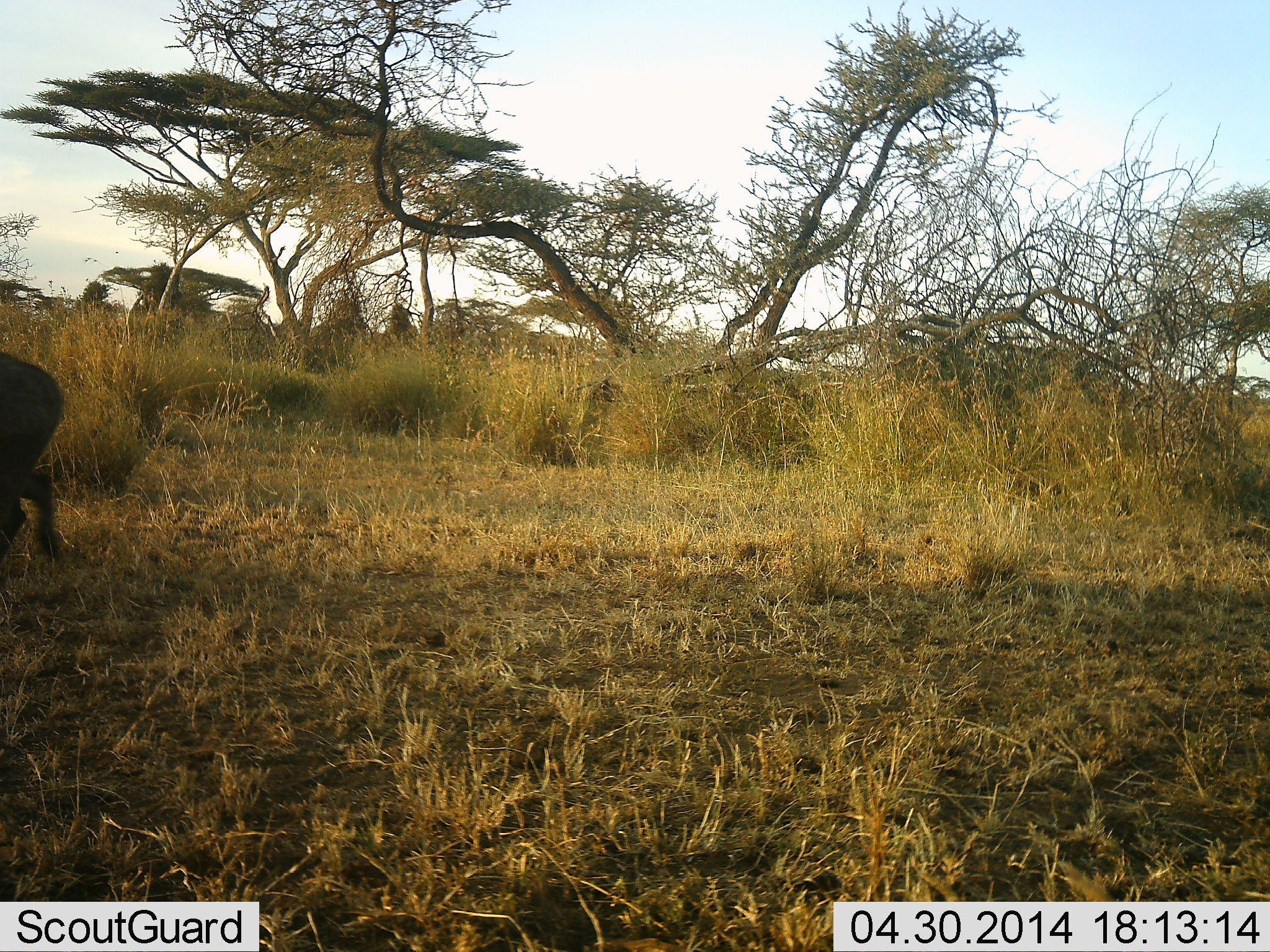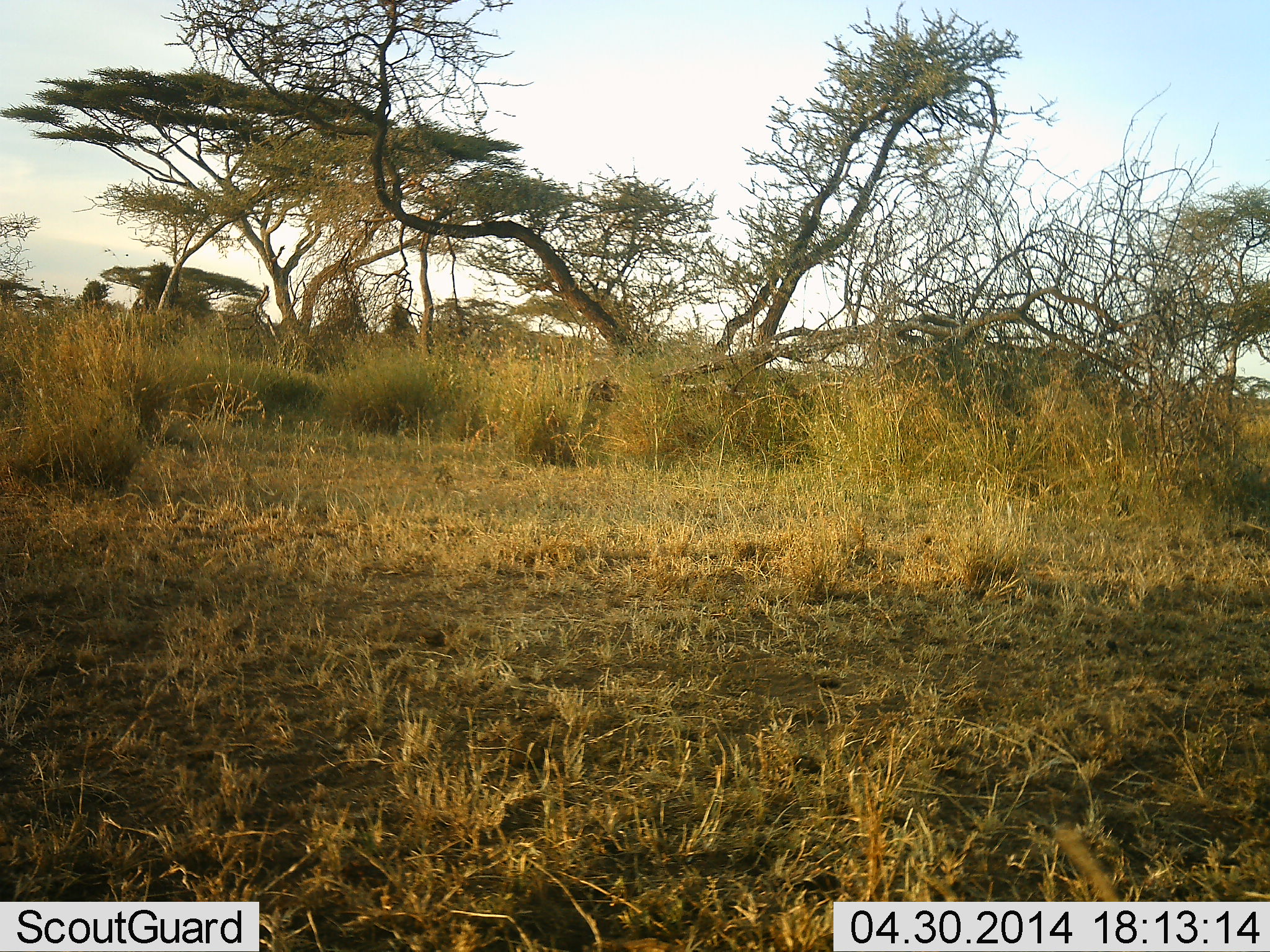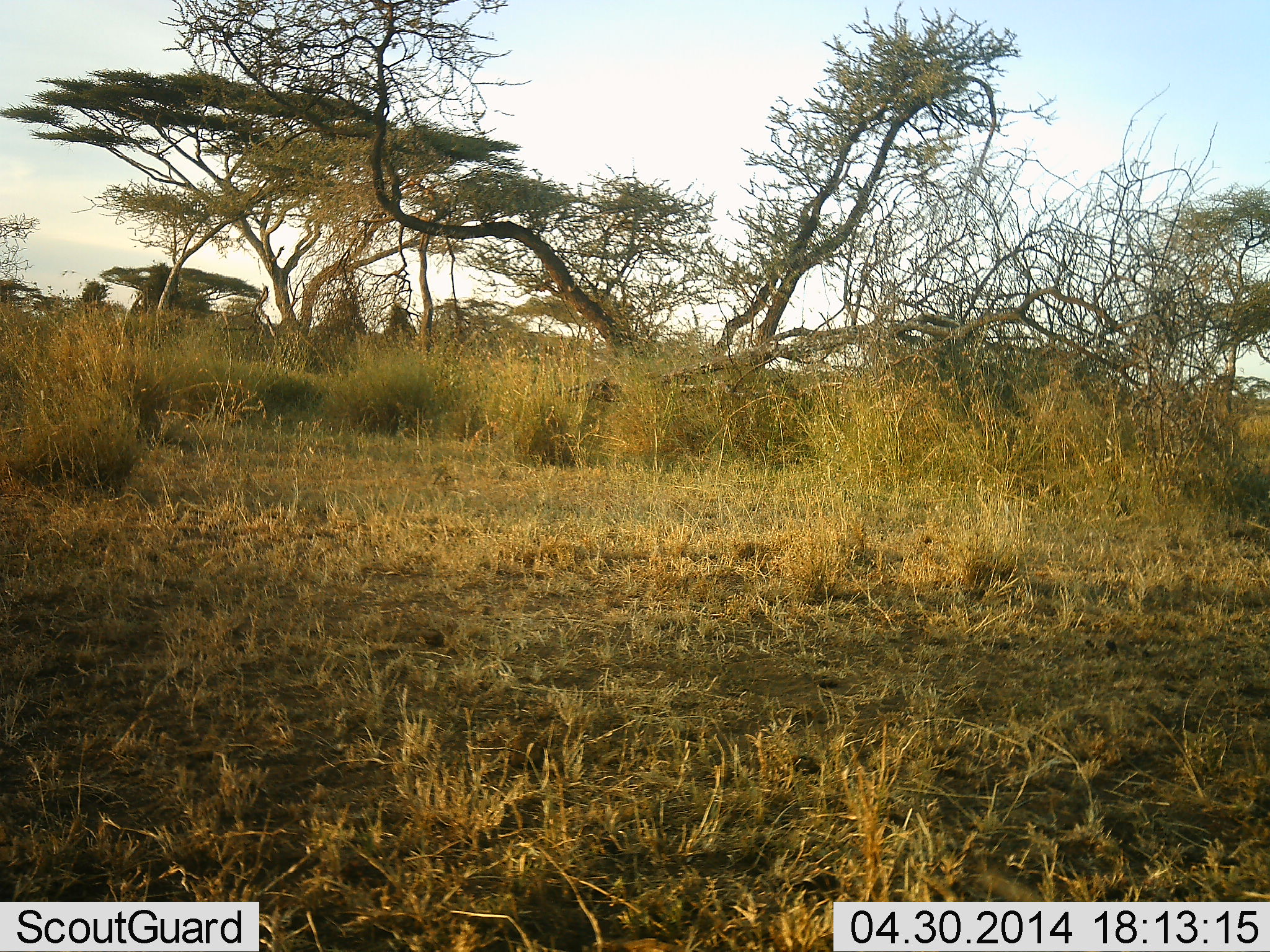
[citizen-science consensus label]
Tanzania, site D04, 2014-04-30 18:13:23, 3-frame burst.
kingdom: Animalia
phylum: Chordata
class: Mammalia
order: Artiodactyla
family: Suidae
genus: Phacochoerus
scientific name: Phacochoerus africanus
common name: warthog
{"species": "warthog (Phacochoerus africanus)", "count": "1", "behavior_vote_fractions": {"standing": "0%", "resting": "0%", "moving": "100%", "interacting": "0%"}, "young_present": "0%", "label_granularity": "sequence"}